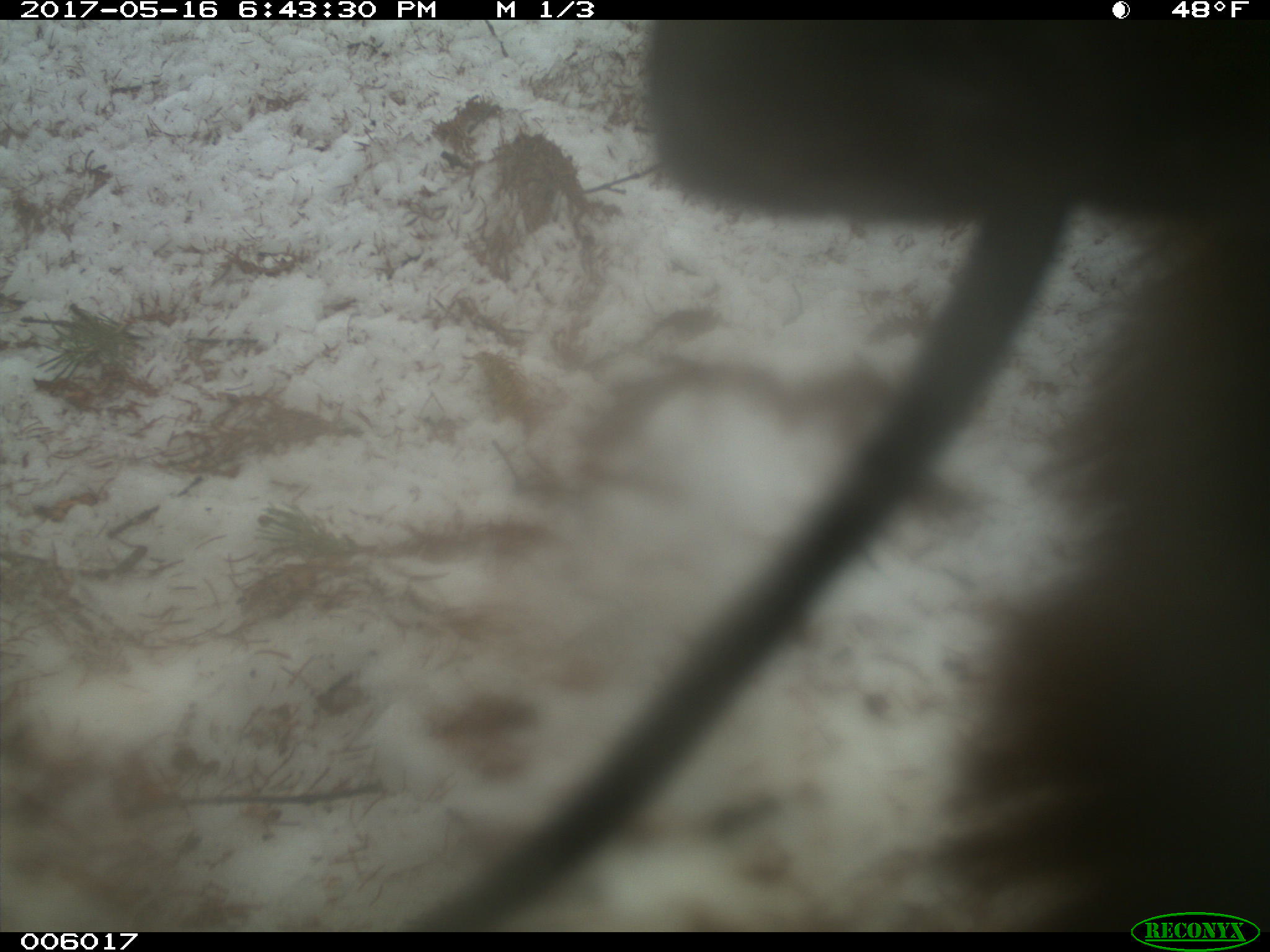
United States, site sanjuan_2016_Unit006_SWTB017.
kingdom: Animalia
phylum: Chordata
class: Mammalia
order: Carnivora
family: Ursidae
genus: Ursus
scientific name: Ursus americanus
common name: american black bear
Ursus americanus (american black bear).